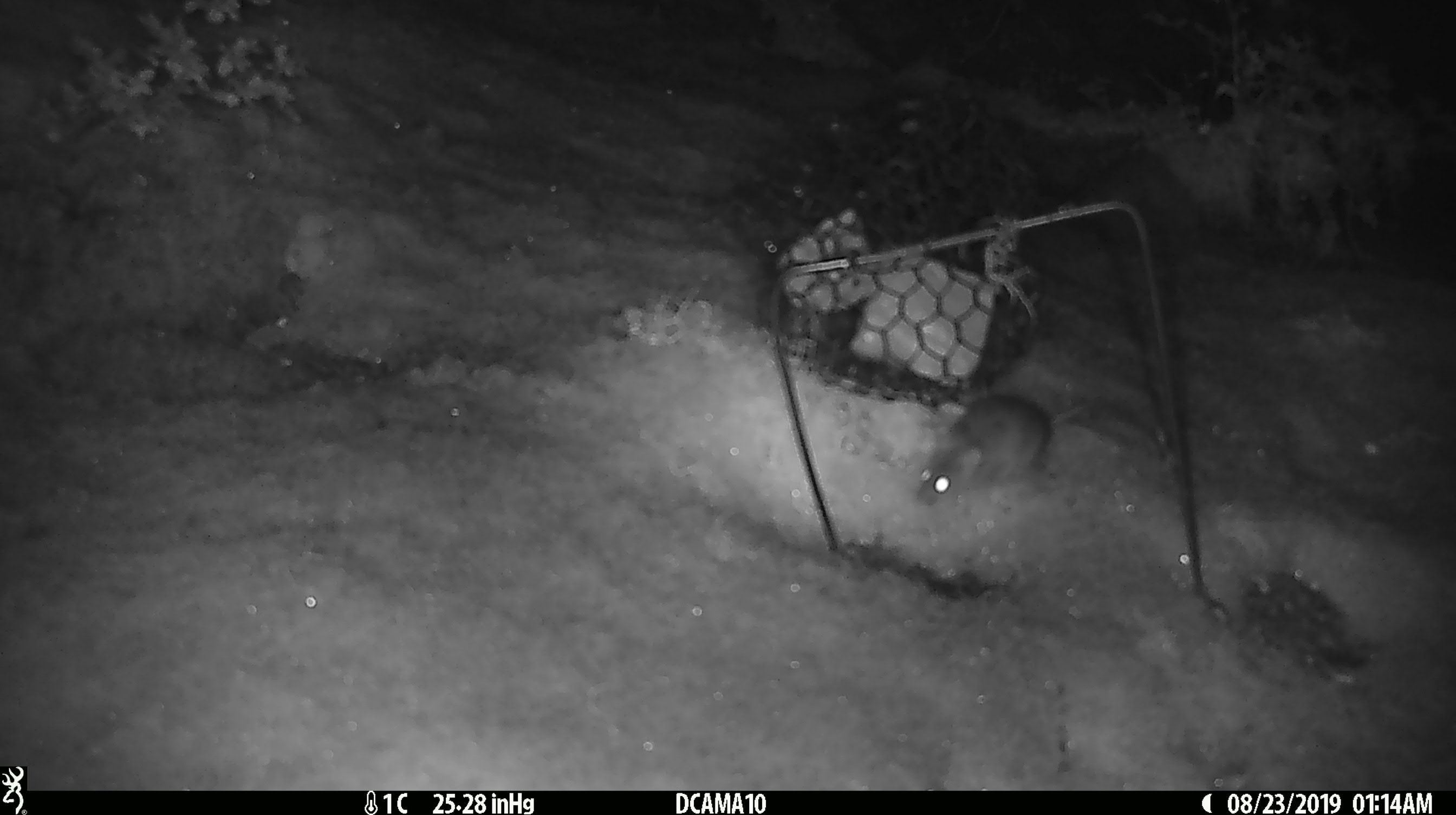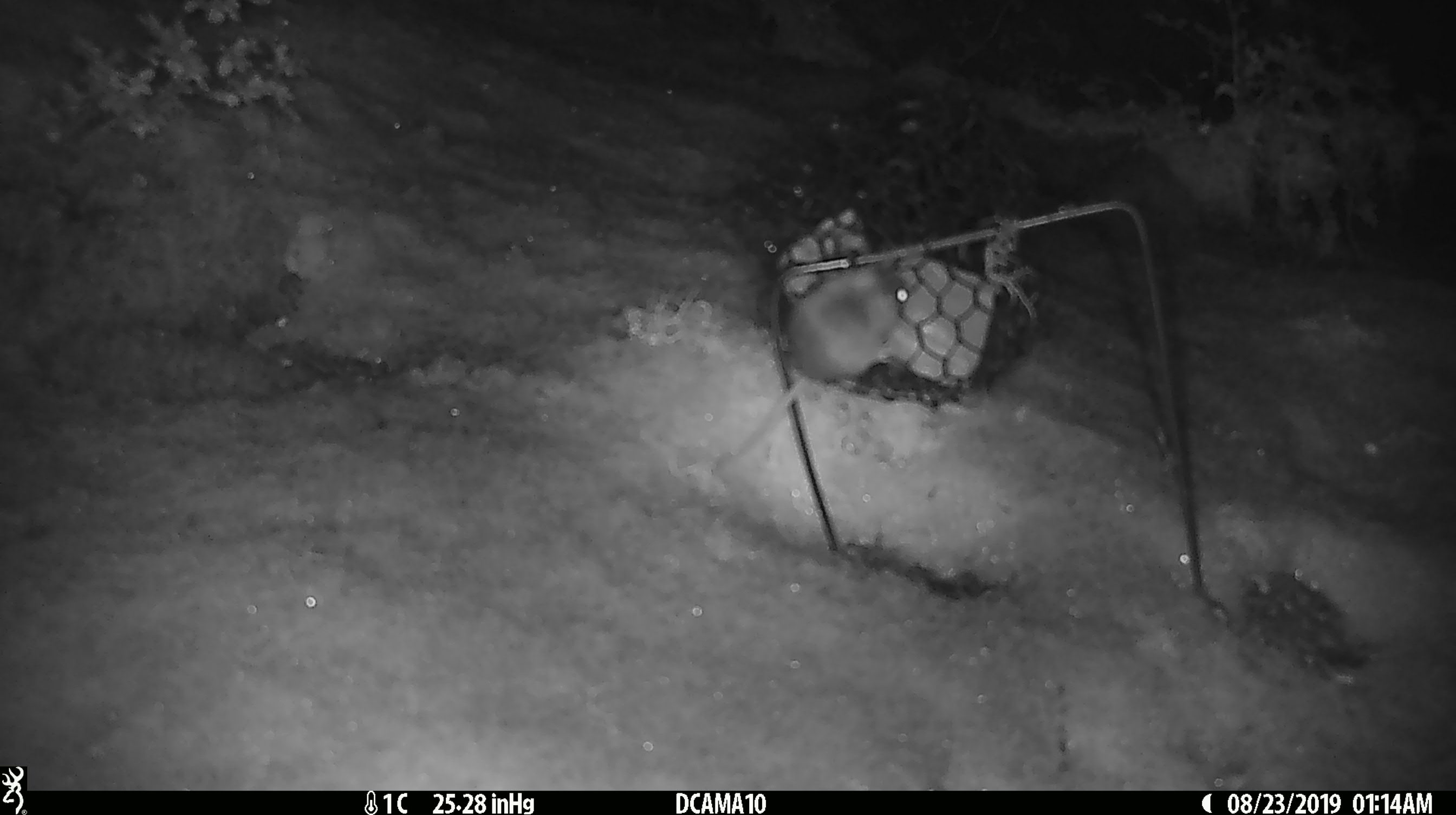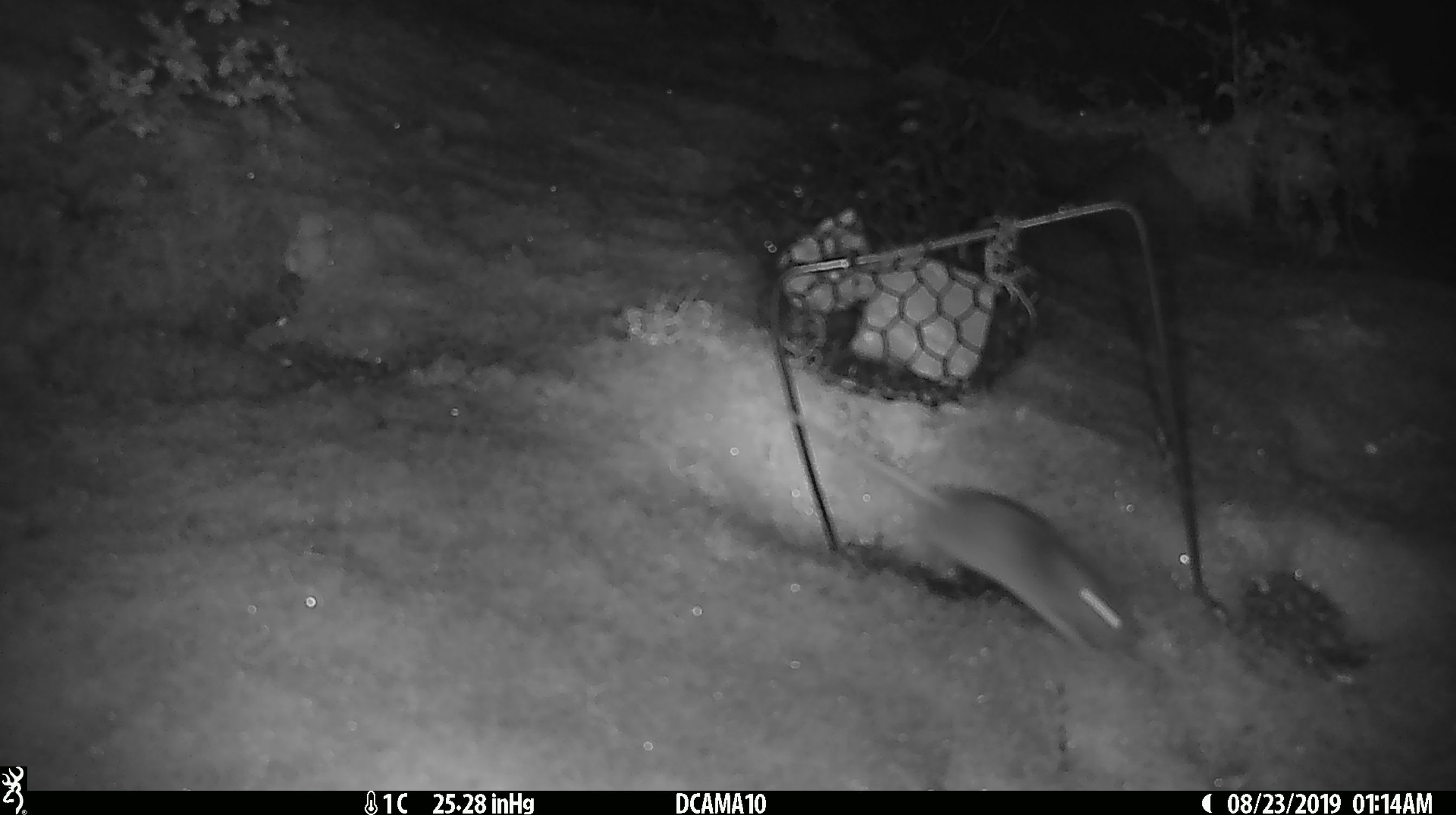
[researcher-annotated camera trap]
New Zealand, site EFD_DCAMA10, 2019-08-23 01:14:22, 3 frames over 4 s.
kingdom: Animalia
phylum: Chordata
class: Mammalia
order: Rodentia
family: Muridae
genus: Mus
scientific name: Mus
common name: mouse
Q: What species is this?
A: Mouse (Mus).